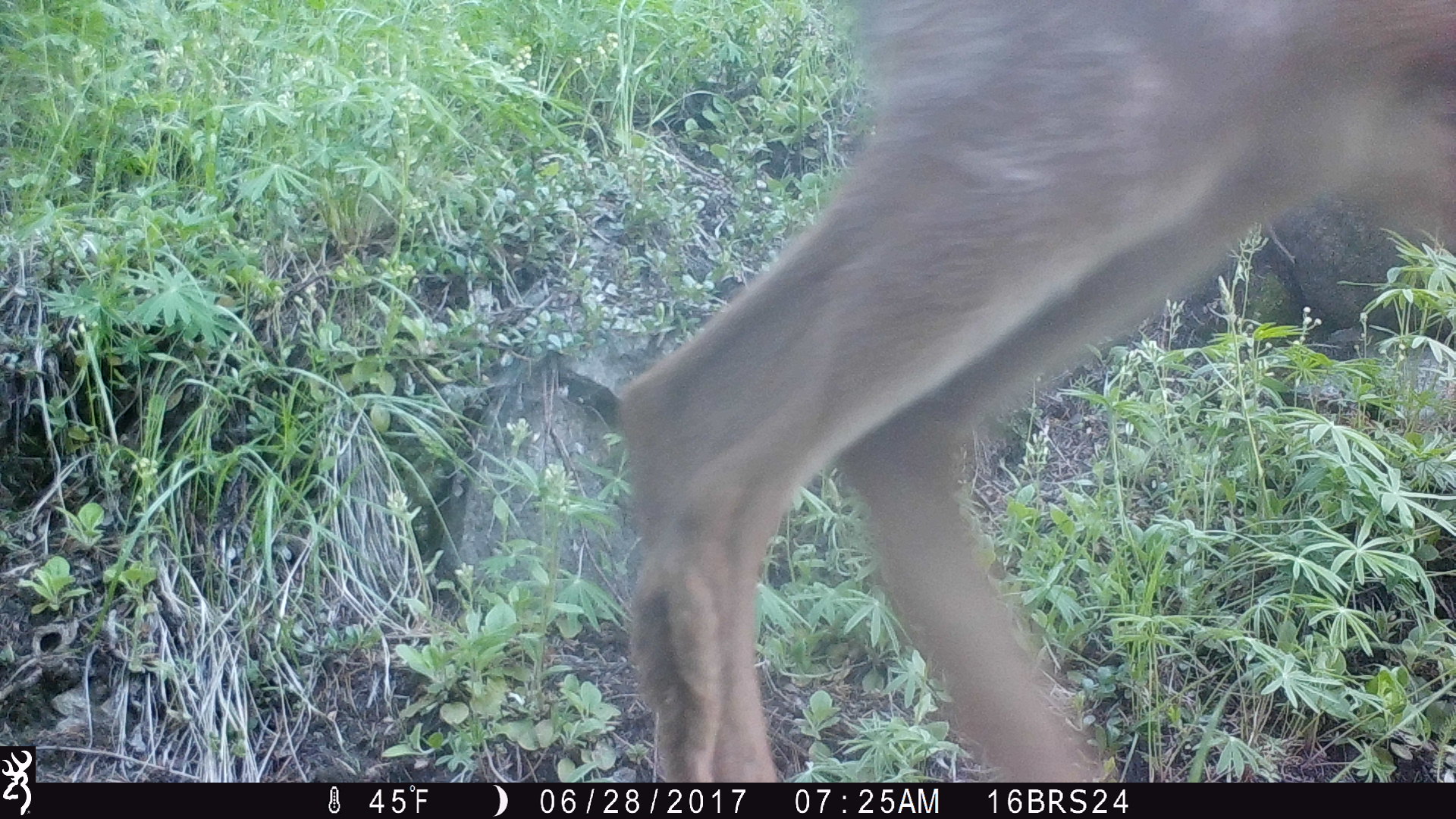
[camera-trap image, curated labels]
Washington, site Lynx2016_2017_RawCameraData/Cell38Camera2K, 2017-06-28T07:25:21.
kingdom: Animalia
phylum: Chordata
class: Mammalia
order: Artiodactyla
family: Cervidae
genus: Odocoileus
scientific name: Odocoileus hemionus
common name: mule deer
Odocoileus hemionus (mule deer). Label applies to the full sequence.